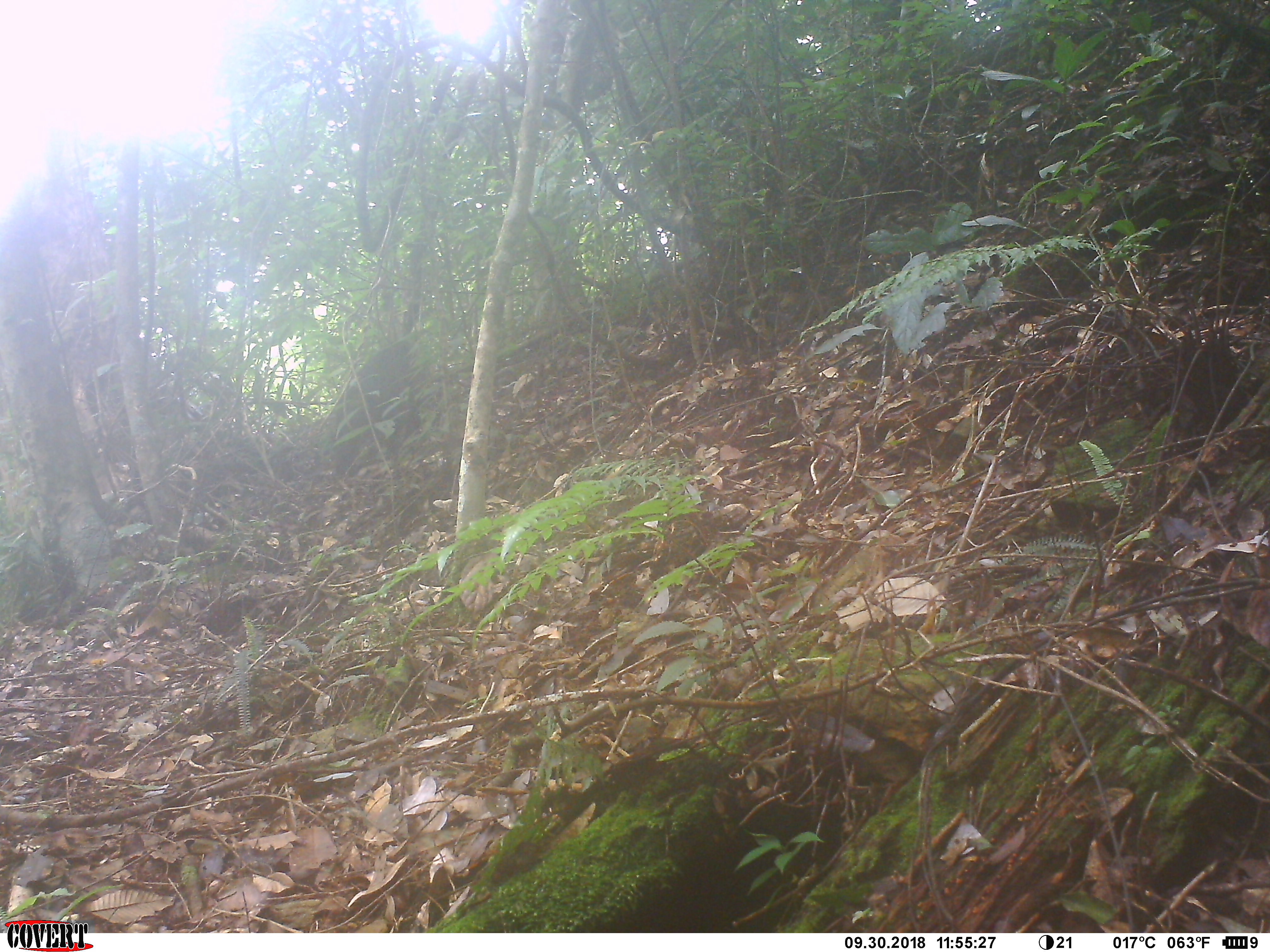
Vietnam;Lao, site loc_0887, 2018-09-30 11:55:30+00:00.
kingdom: Animalia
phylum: Chordata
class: Mammalia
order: Primates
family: Cercopithecidae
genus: Macaca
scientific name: Macaca arctoides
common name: stump-tailed macaque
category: stump tailed macaque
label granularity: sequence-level